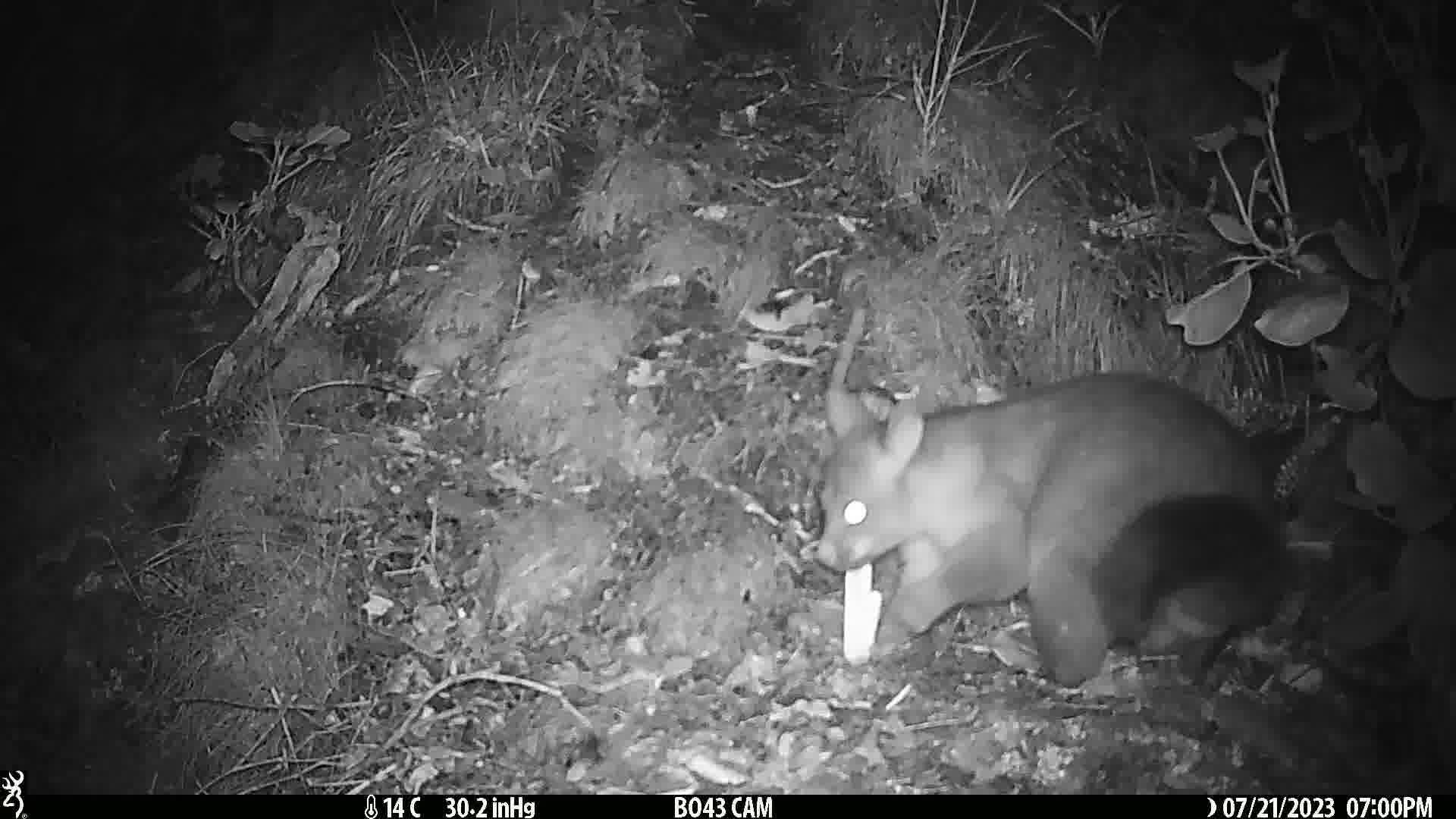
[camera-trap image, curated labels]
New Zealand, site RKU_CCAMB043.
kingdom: Animalia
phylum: Chordata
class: Mammalia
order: Diprotodontia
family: Phalangeridae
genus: Trichosurus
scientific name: Trichosurus vulpecula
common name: common brushtail possum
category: possum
Possum (common brushtail possum) (Trichosurus vulpecula).